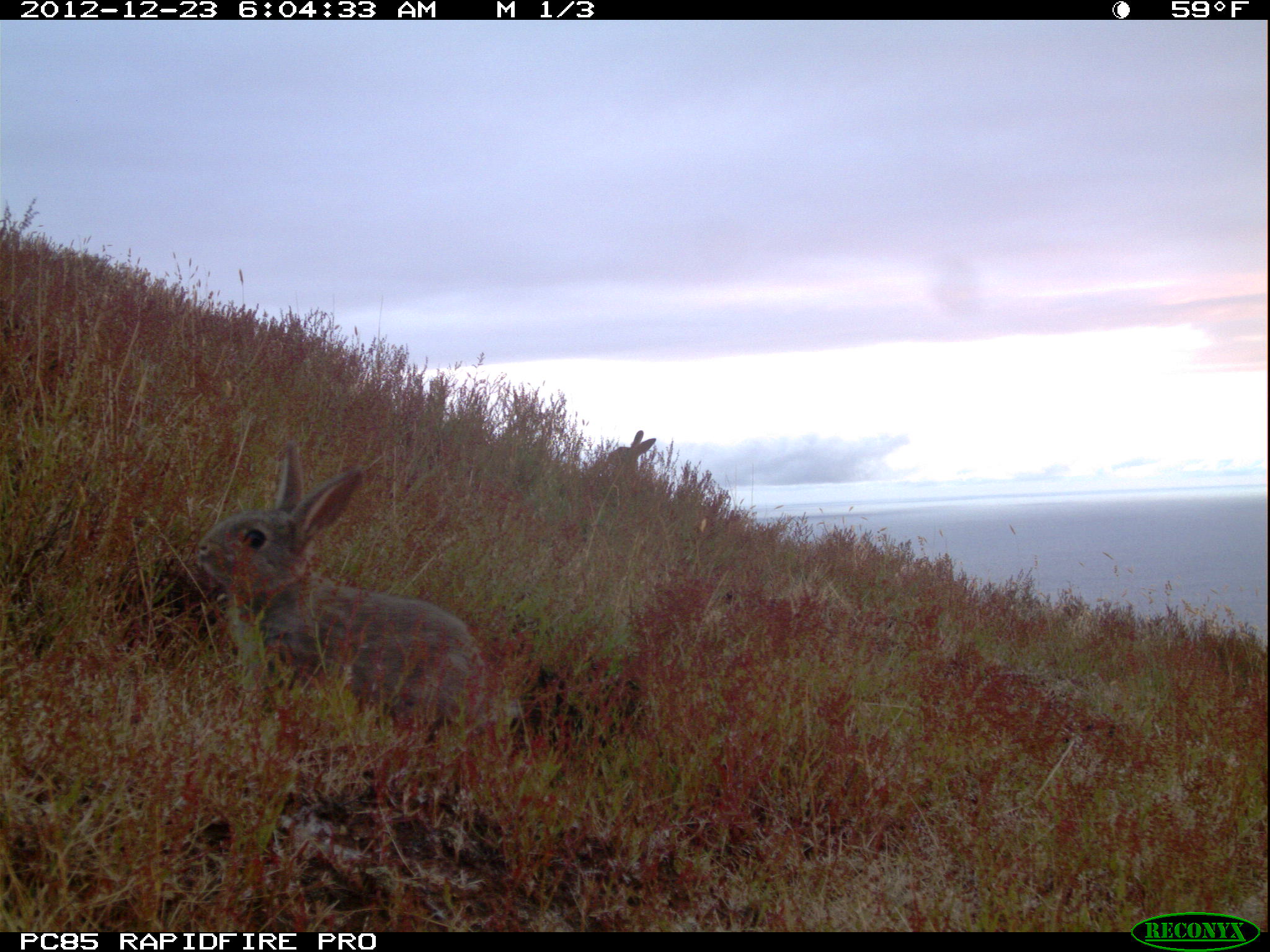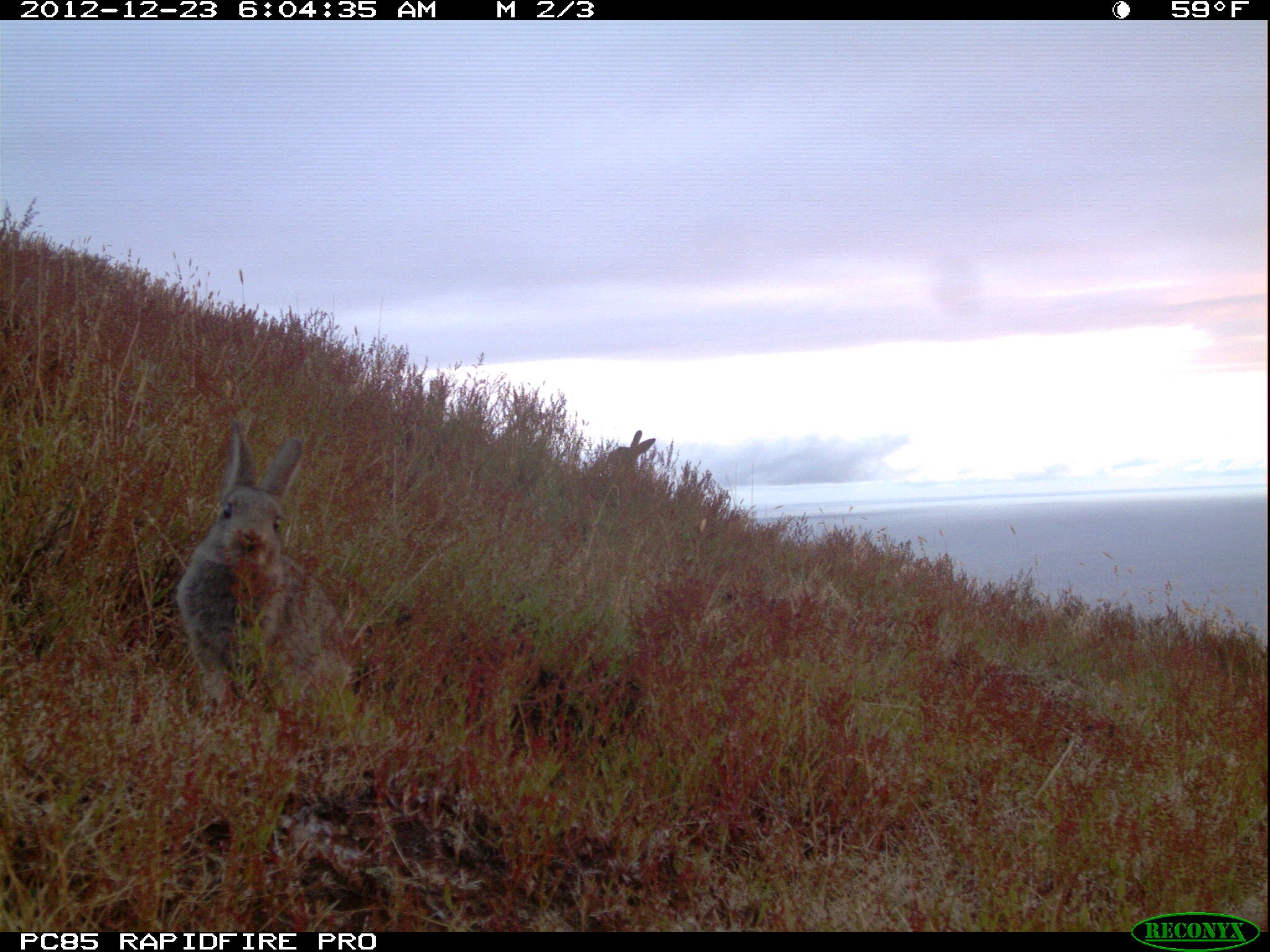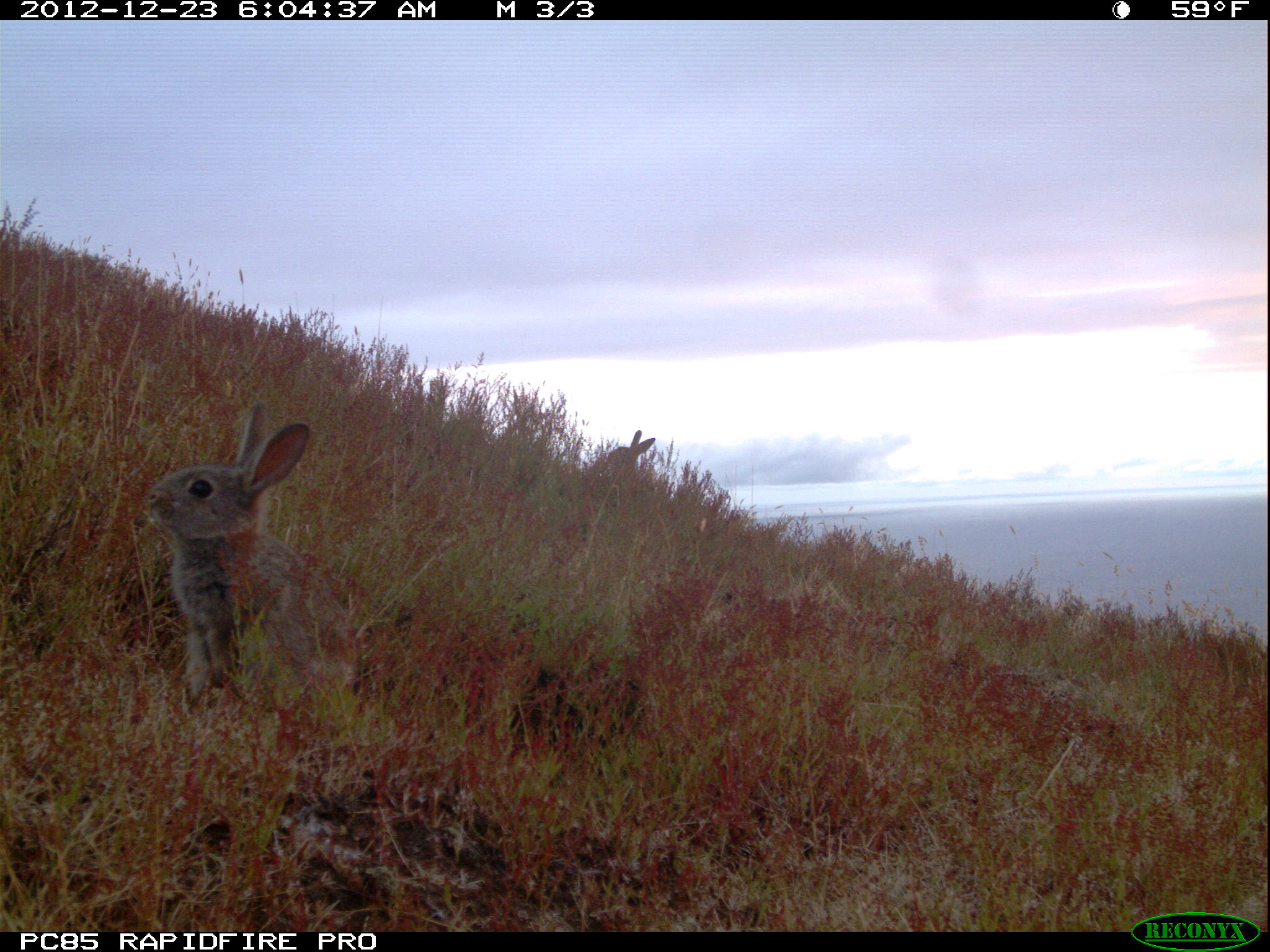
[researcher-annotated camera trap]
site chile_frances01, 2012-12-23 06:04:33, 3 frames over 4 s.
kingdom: Animalia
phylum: Chordata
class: Mammalia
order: Lagomorpha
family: Leporidae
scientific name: Leporidae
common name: rabbits and hares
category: rabbit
Rabbit (rabbits and hares) (Leporidae).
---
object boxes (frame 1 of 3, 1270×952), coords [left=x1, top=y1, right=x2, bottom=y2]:
rabbit: [left=187, top=439, right=502, bottom=764]; [left=579, top=430, right=653, bottom=491]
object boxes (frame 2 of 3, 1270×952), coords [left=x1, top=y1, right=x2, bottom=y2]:
rabbit: [left=172, top=411, right=365, bottom=735]; [left=575, top=431, right=652, bottom=489]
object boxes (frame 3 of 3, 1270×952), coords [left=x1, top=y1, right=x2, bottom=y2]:
rabbit: [left=136, top=402, right=366, bottom=720]; [left=578, top=431, right=652, bottom=492]